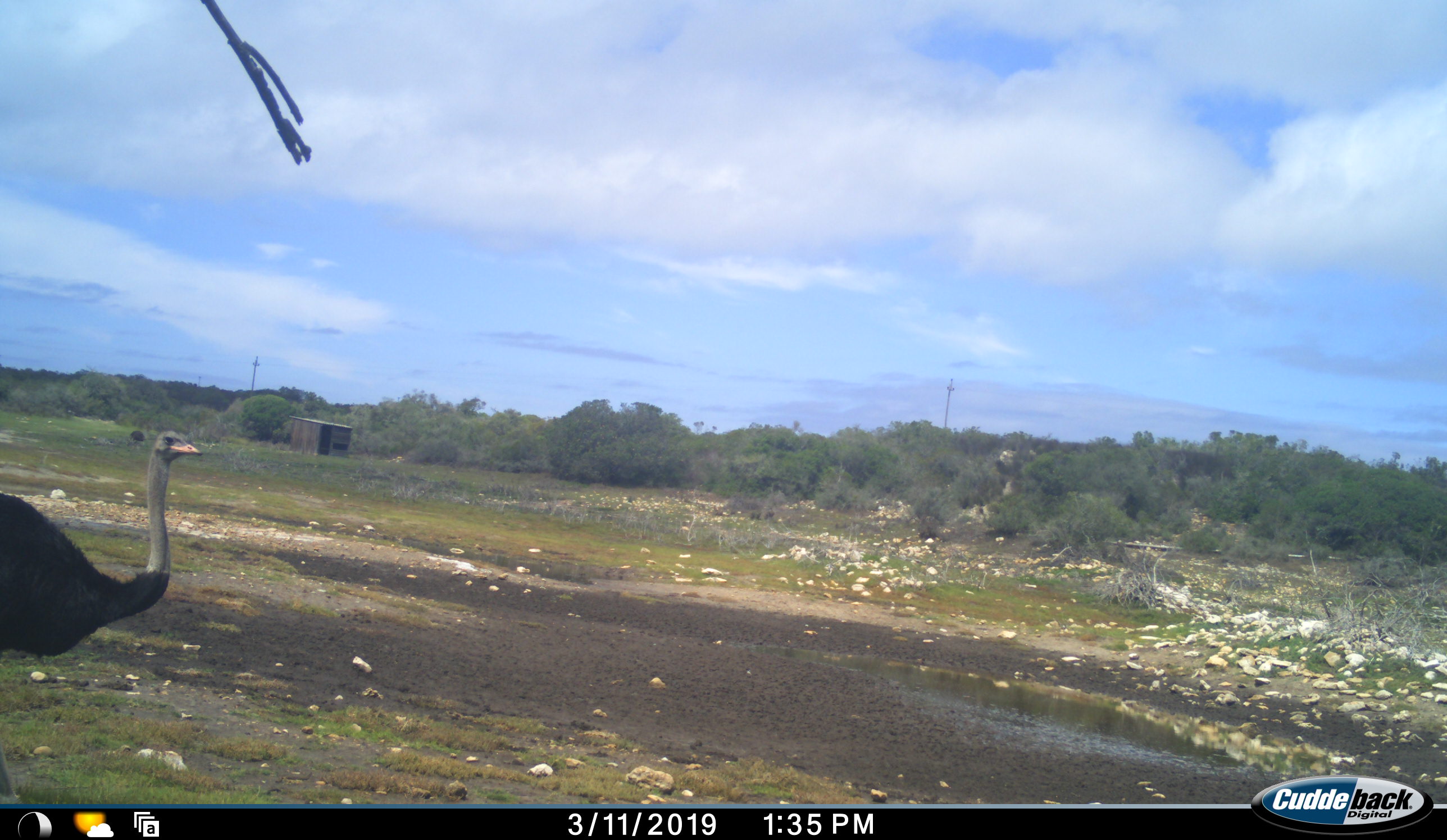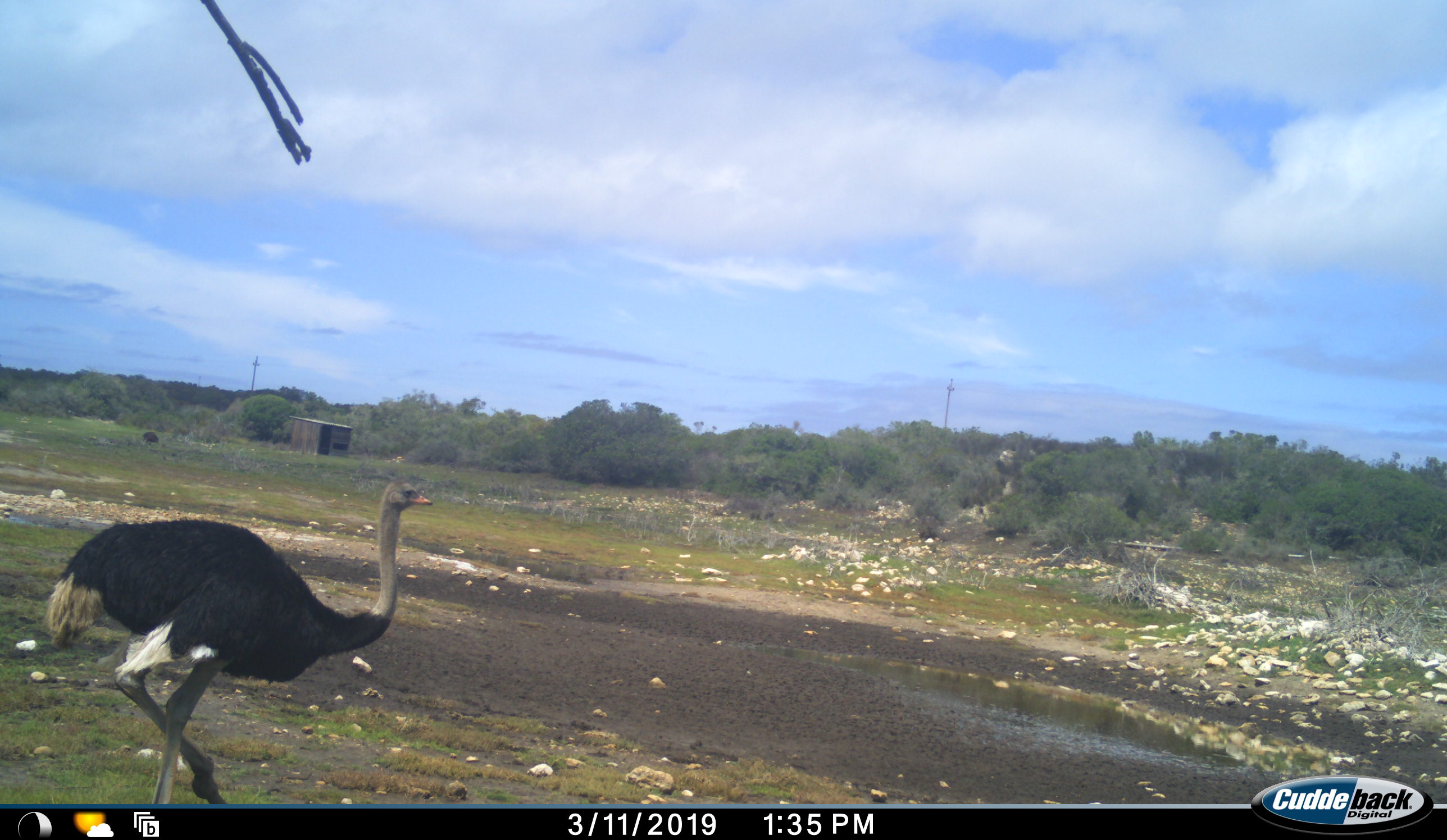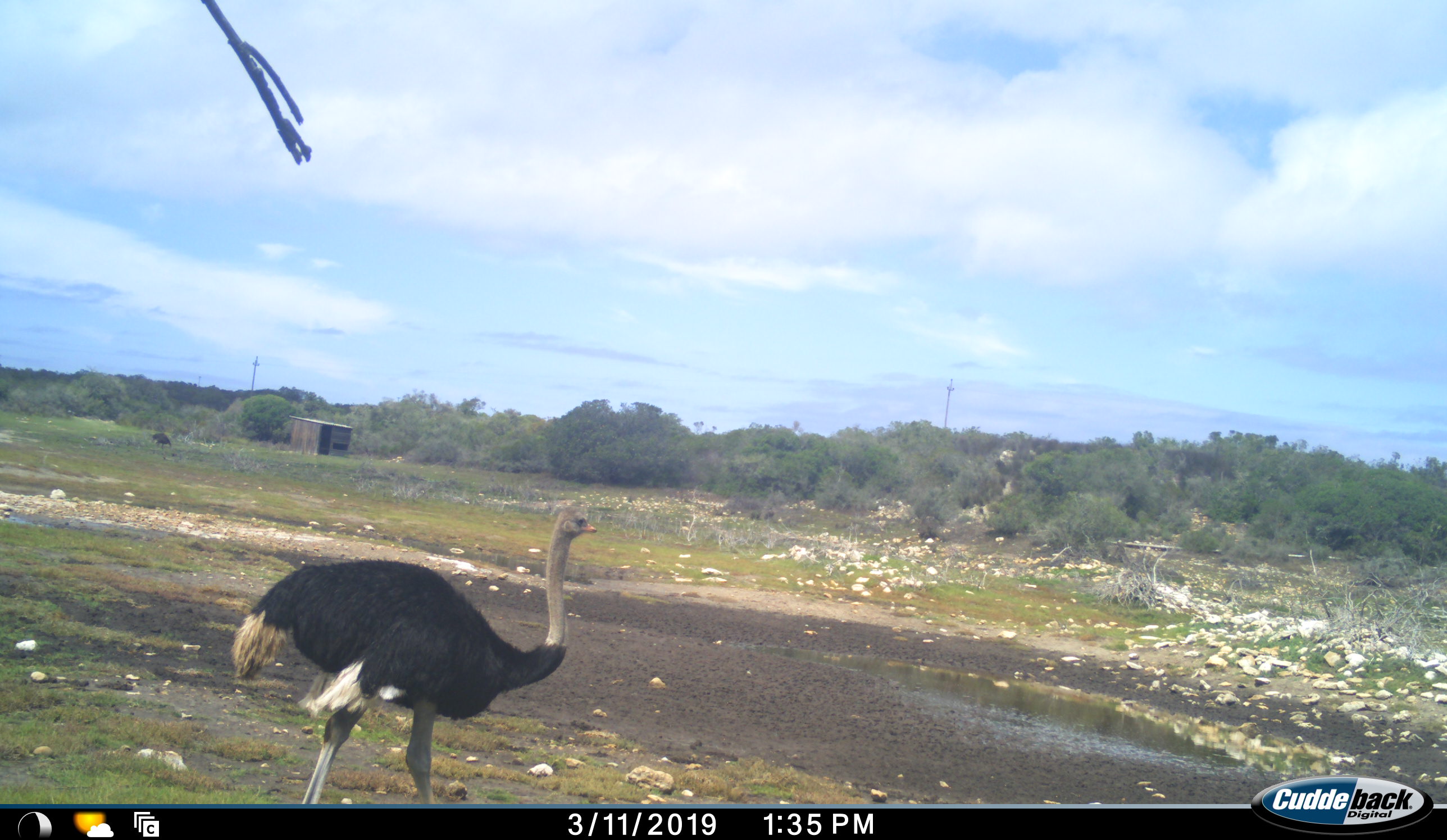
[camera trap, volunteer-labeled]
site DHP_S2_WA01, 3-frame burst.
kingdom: Animalia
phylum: Chordata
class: Aves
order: Struthioniformes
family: Struthionidae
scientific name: Struthionidae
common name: ostrich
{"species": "ostrich (Struthionidae)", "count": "2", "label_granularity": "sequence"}